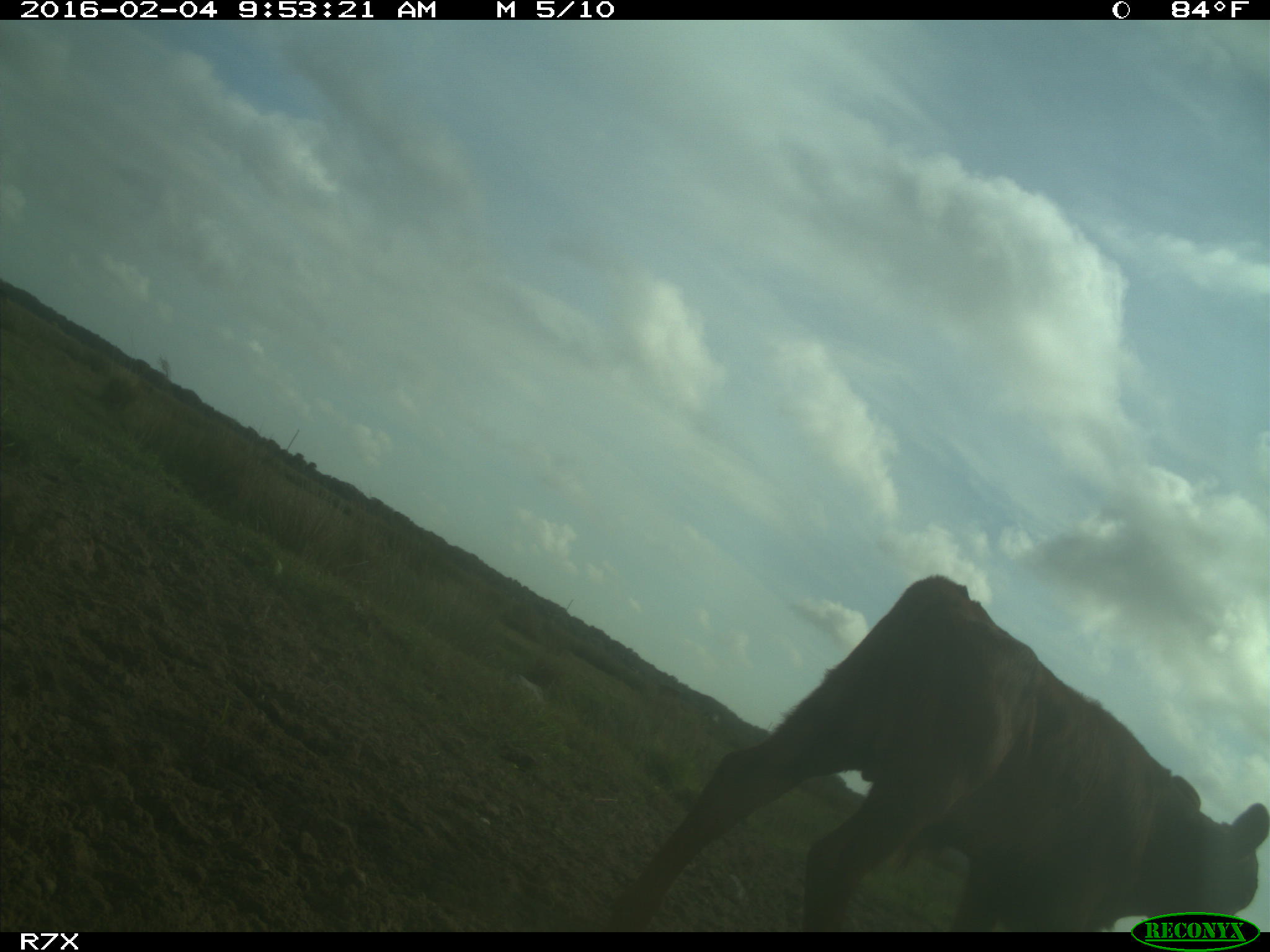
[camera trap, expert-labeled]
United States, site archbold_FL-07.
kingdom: Animalia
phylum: Chordata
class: Mammalia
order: Artiodactyla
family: Bovidae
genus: Bos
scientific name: Bos taurus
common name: domestic cow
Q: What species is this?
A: Bos taurus (domestic cow).